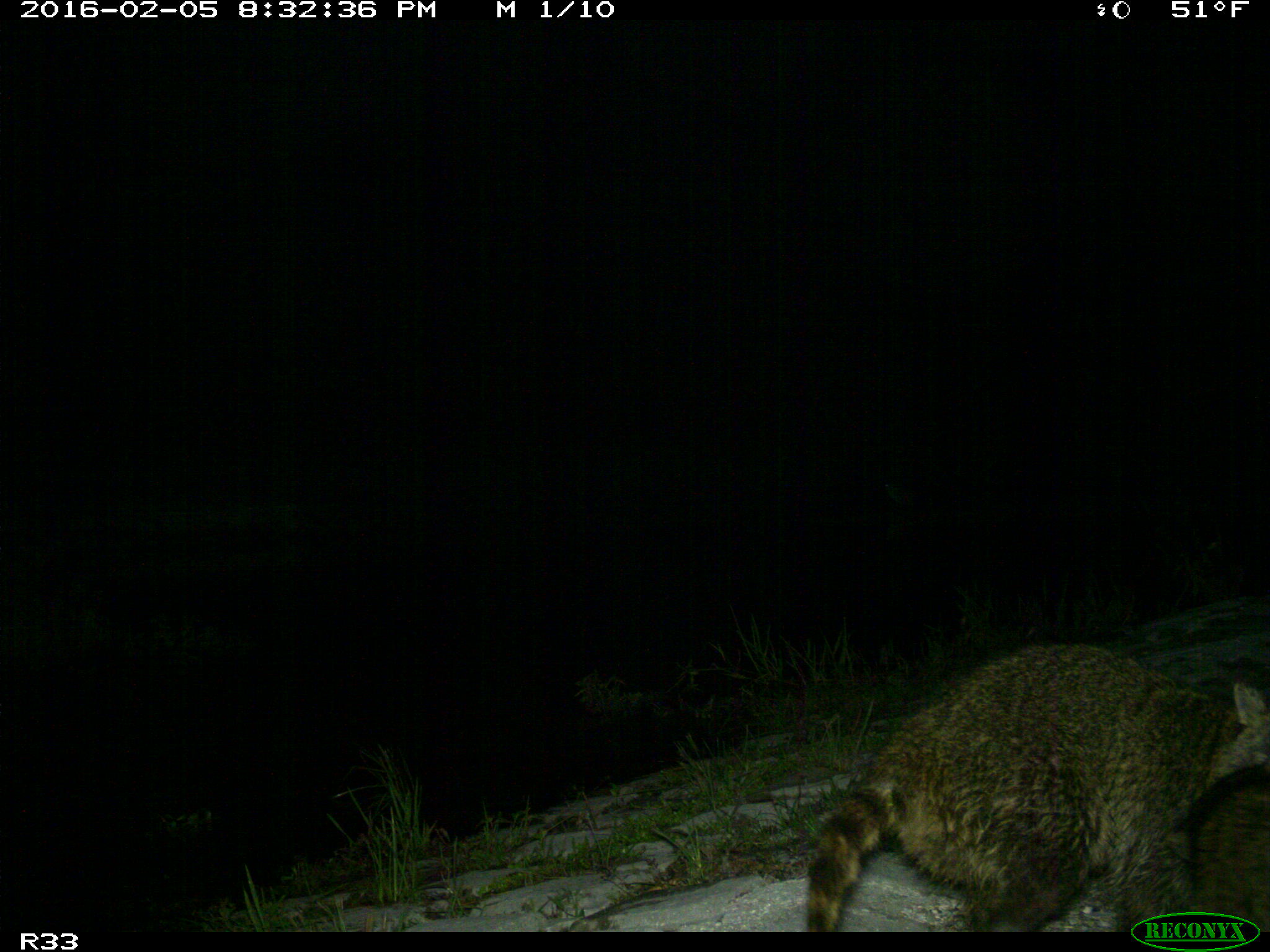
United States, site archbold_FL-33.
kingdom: Animalia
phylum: Chordata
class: Mammalia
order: Carnivora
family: Procyonidae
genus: Procyon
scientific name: Procyon lotor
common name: common raccoon